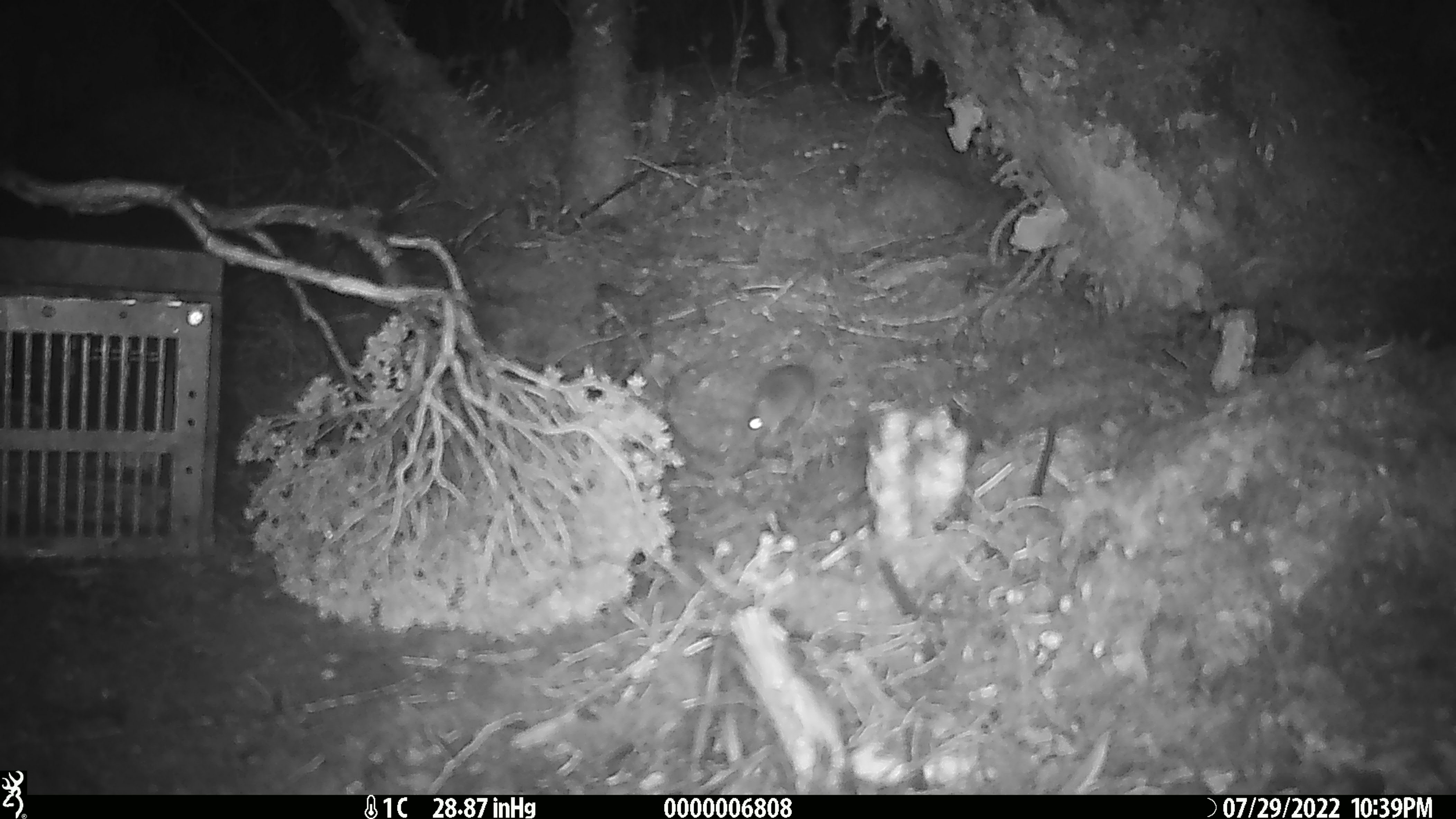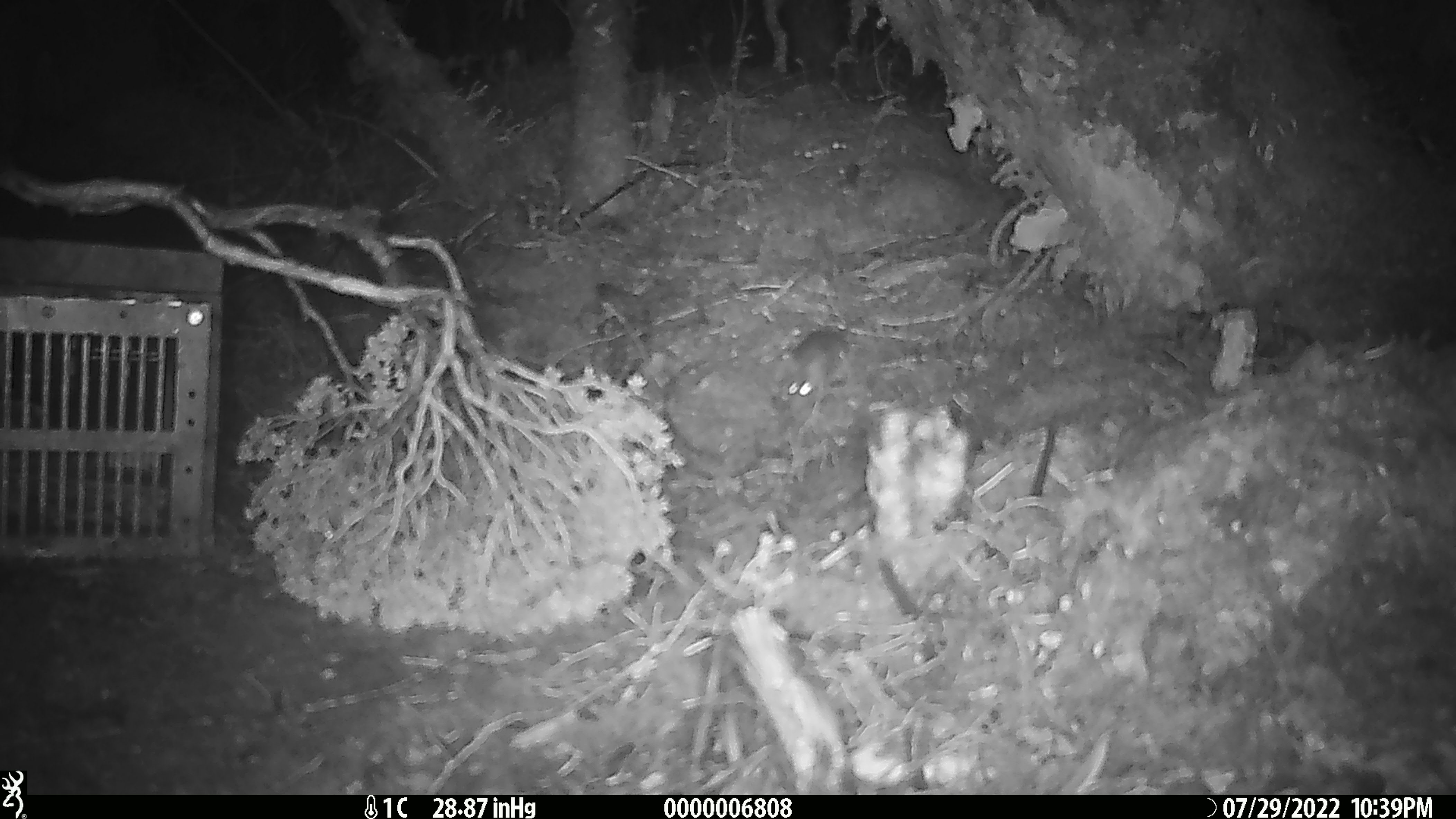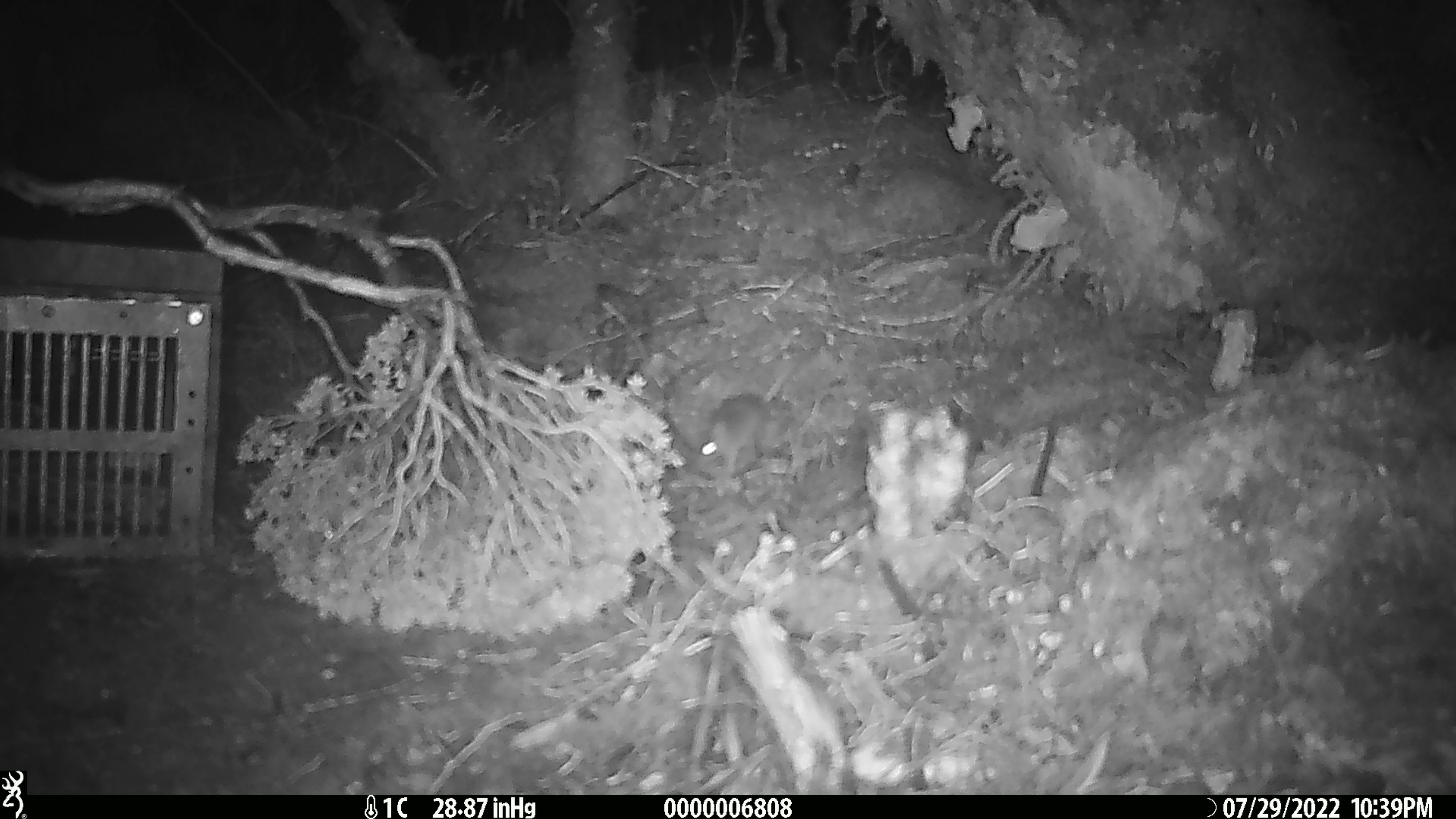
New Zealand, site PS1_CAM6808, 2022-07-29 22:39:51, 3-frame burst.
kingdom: Animalia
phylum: Chordata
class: Mammalia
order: Rodentia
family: Muridae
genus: Mus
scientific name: Mus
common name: mouse